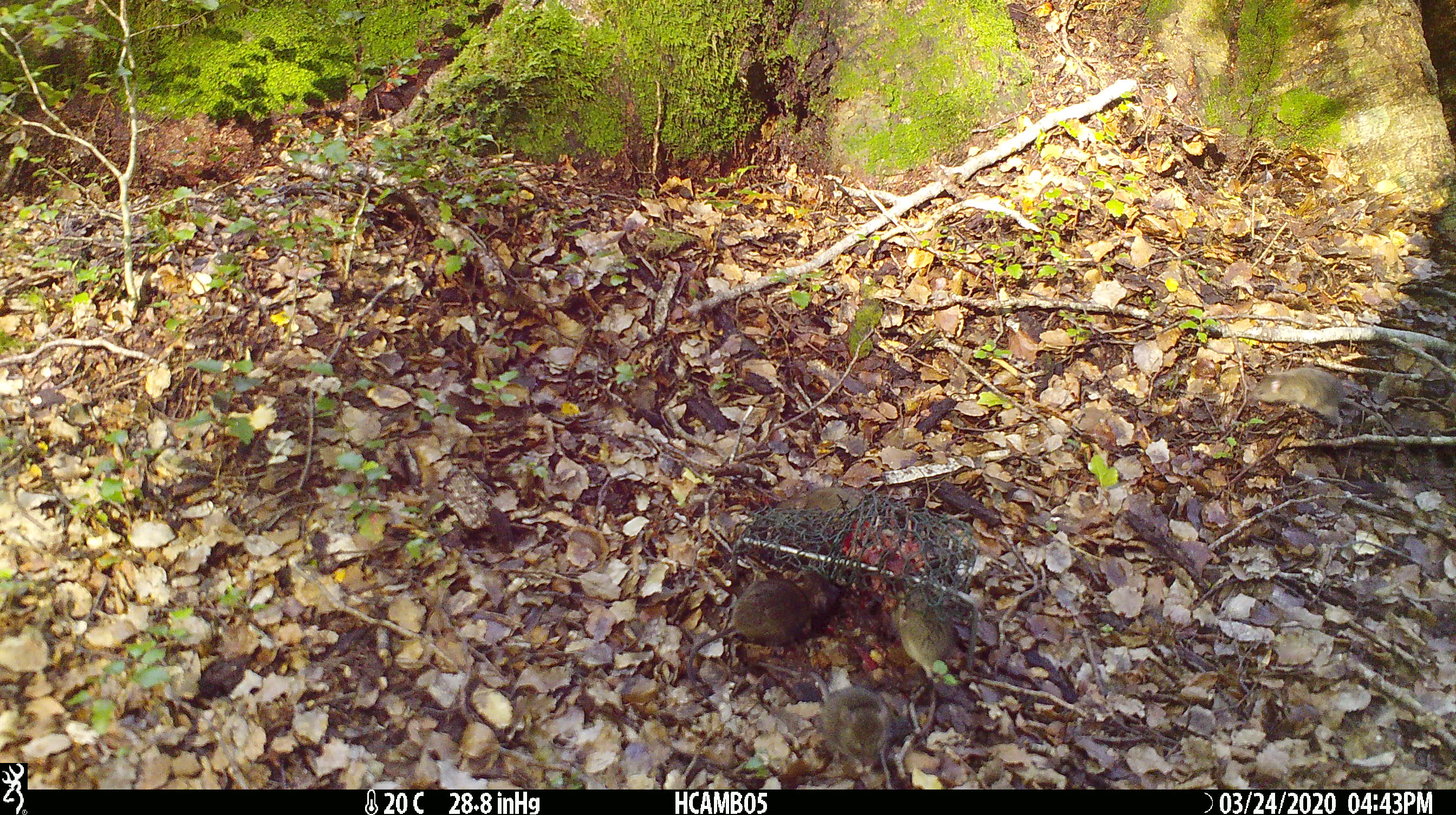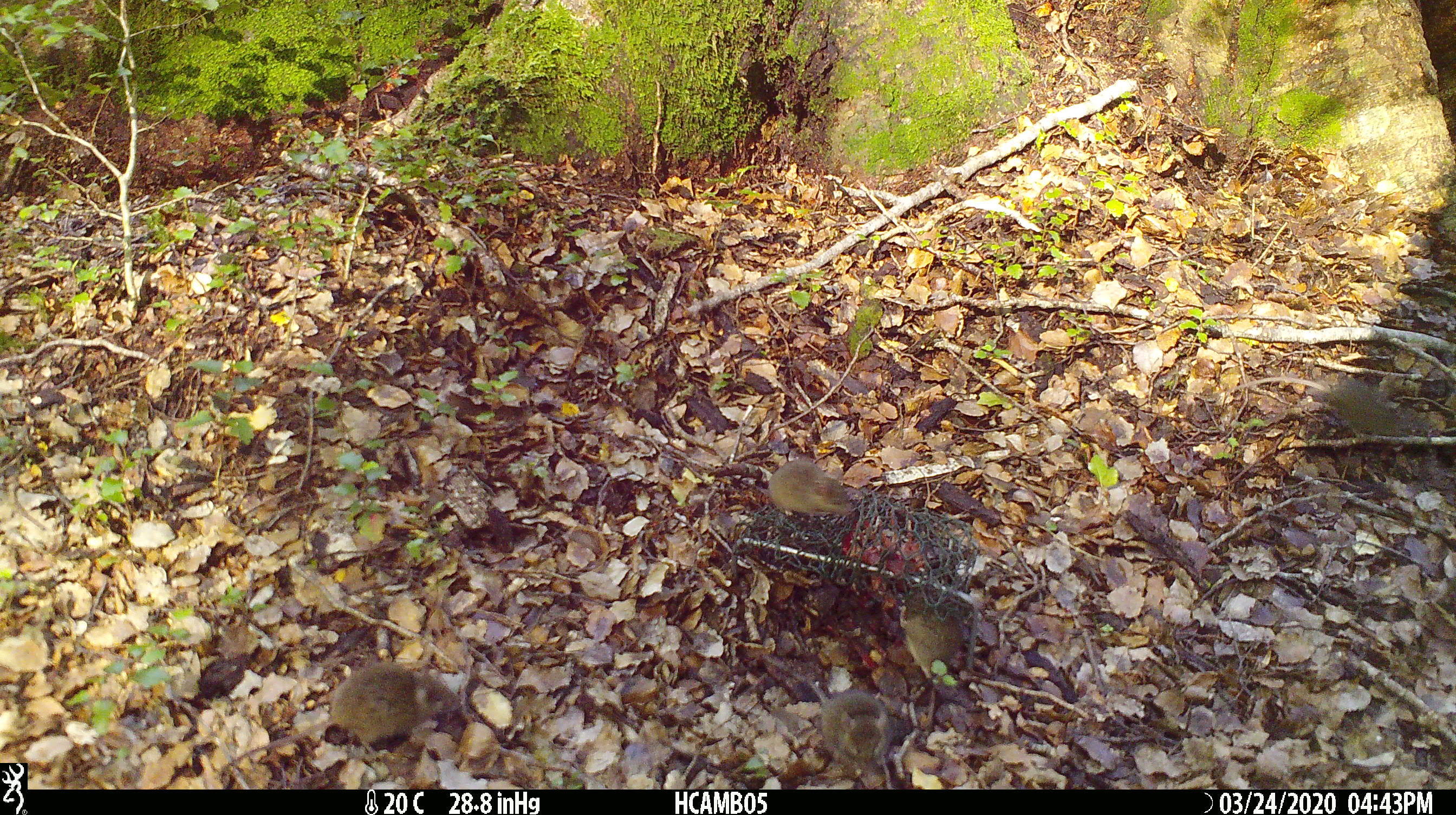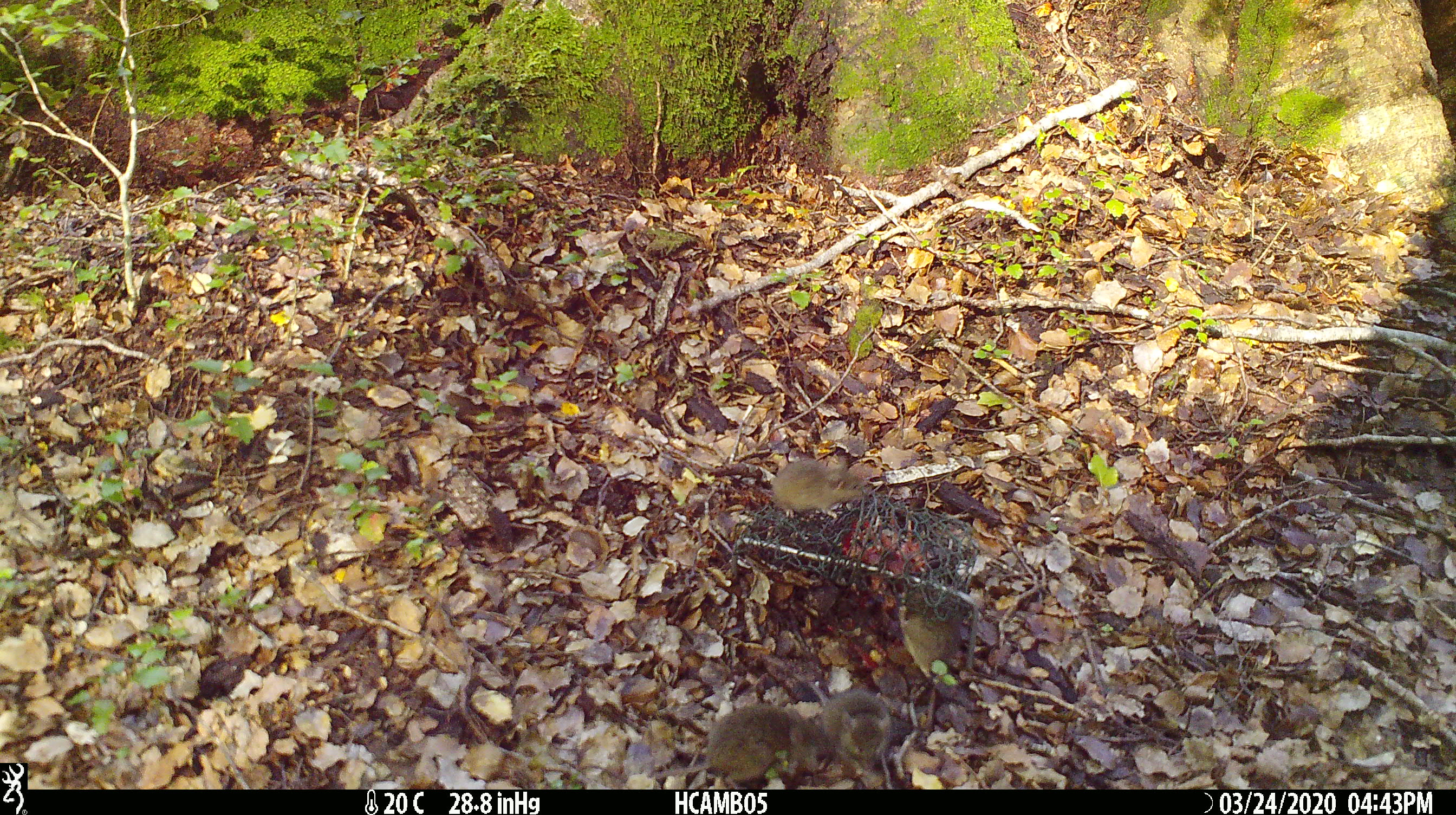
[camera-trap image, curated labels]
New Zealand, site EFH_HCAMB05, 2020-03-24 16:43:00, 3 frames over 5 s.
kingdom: Animalia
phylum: Chordata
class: Mammalia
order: Rodentia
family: Muridae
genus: Mus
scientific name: Mus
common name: mouse